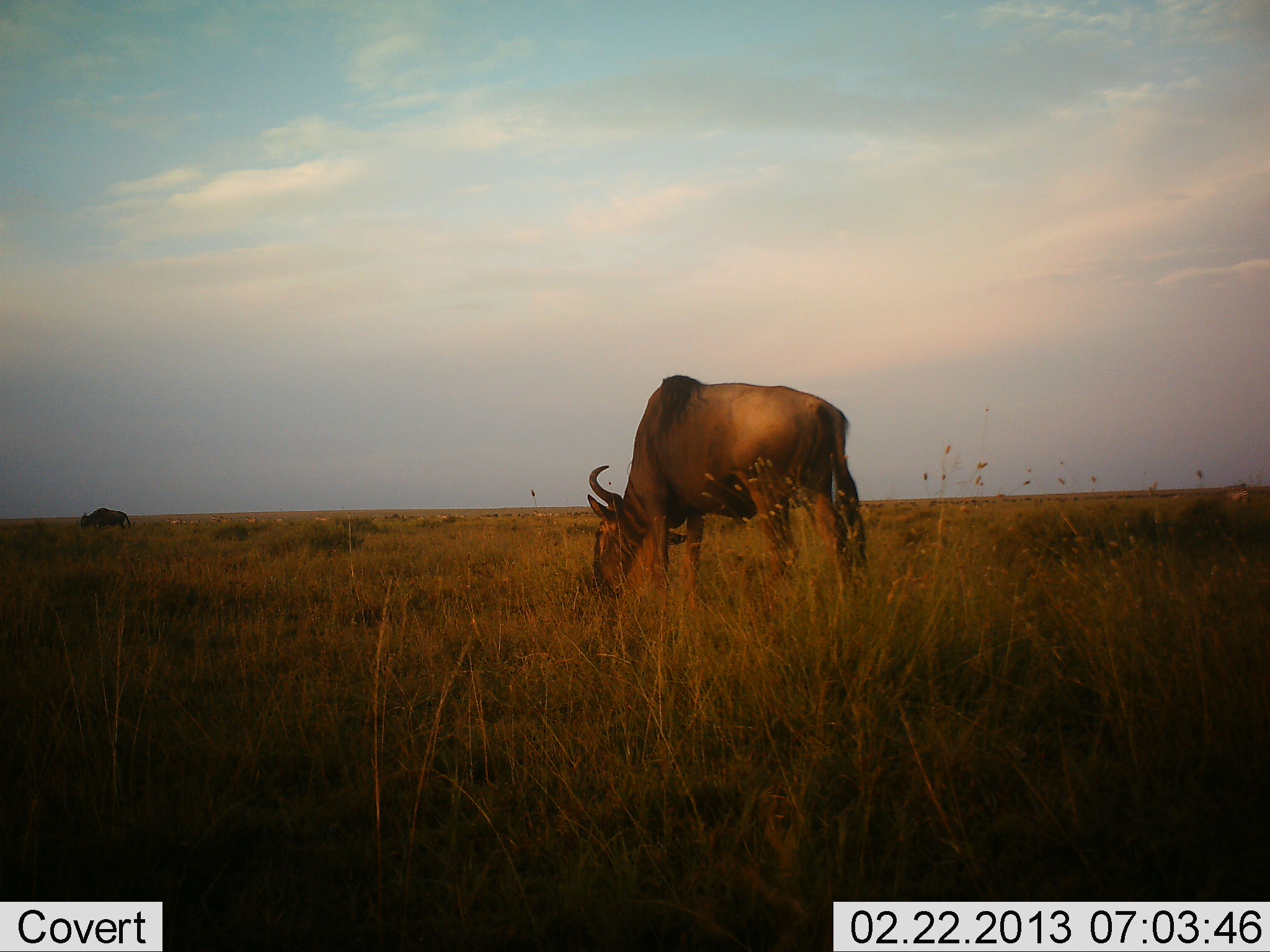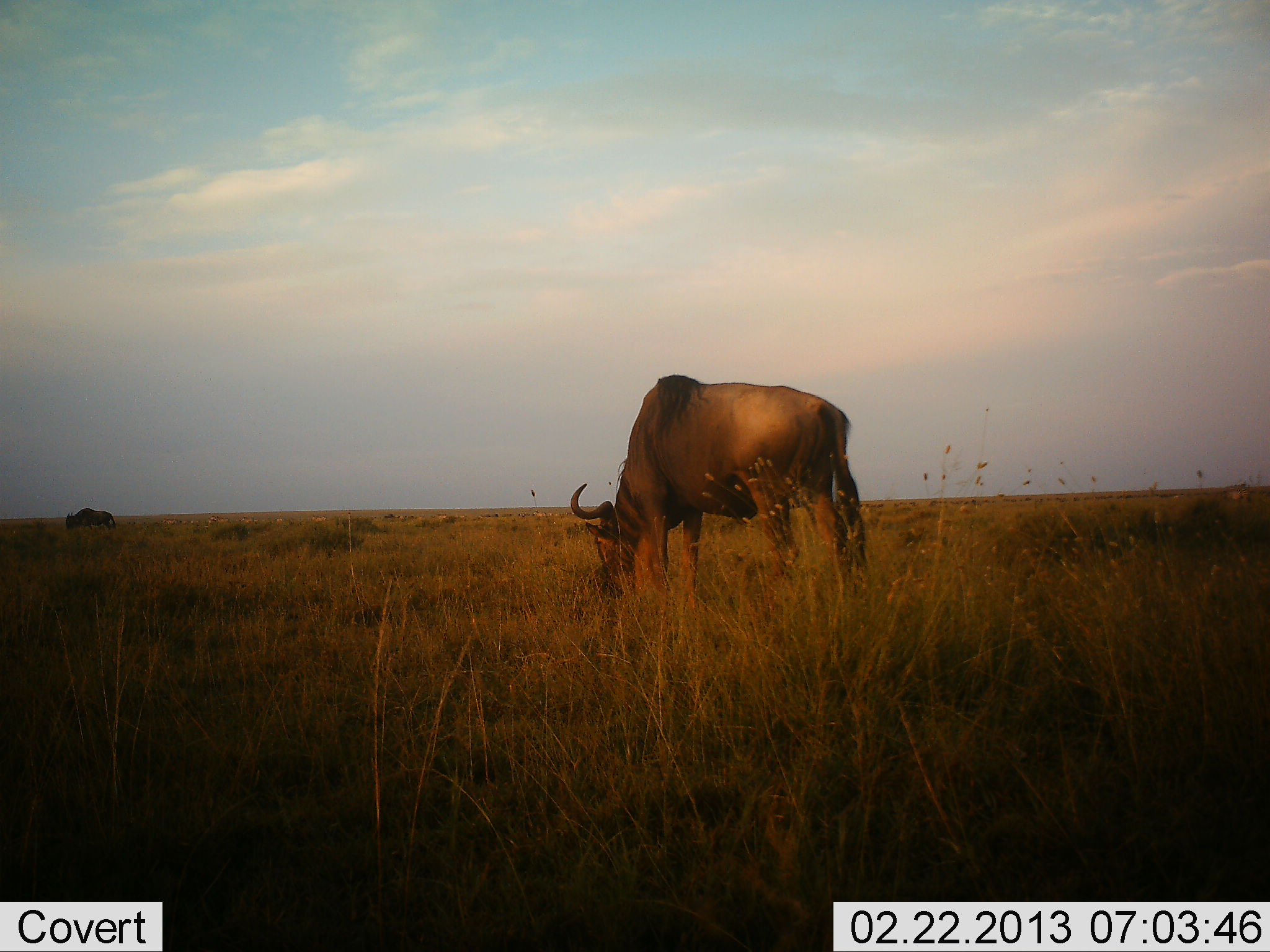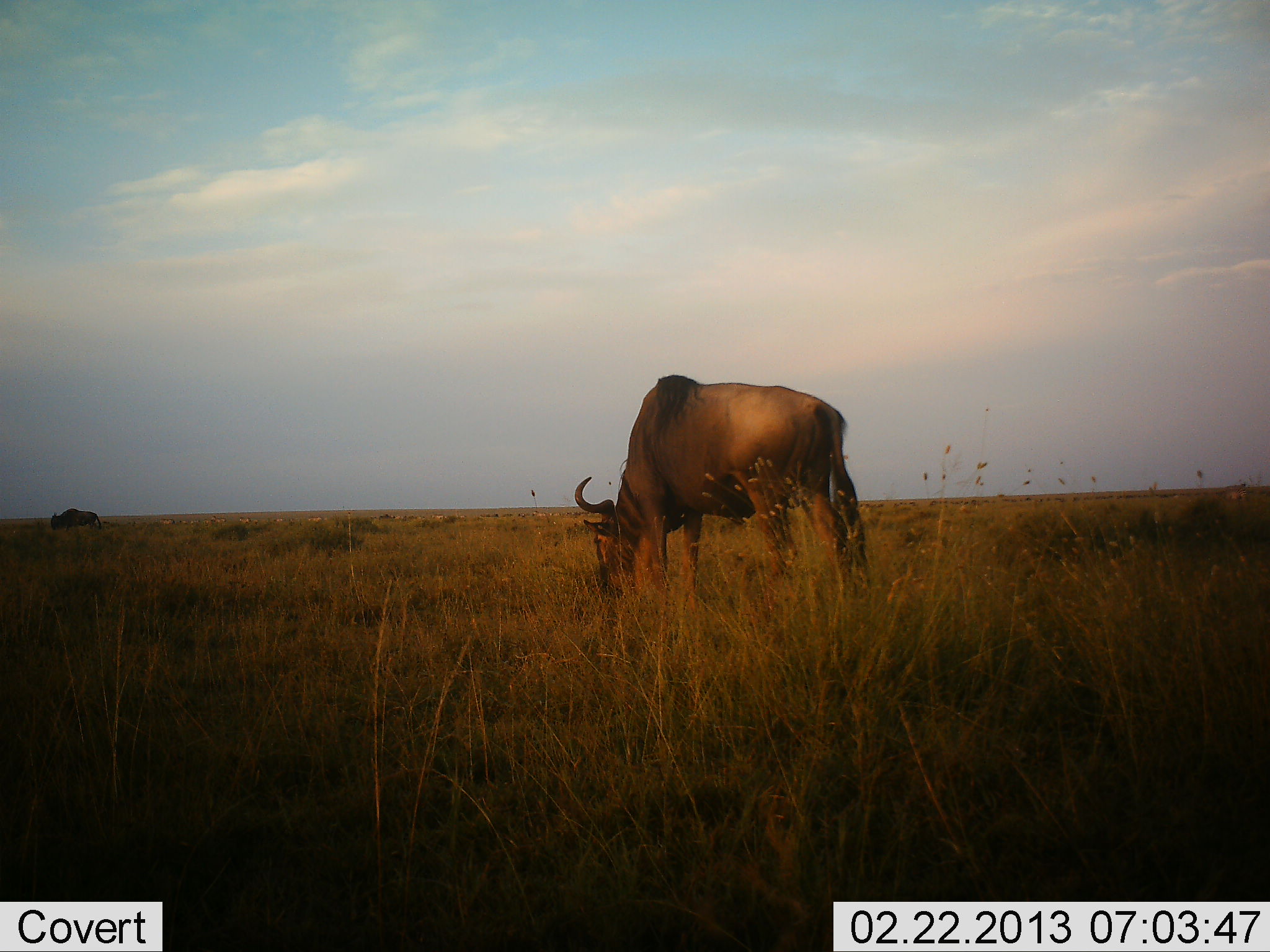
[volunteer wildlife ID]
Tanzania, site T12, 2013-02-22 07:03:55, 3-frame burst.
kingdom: Animalia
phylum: Chordata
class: Mammalia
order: Artiodactyla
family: Bovidae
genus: Connochaetes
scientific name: Connochaetes taurinus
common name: blue wildebeest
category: wildebeest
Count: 2.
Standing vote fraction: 22%.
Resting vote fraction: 0%.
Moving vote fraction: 41%.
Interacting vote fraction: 0%.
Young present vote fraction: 0%.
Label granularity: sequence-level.